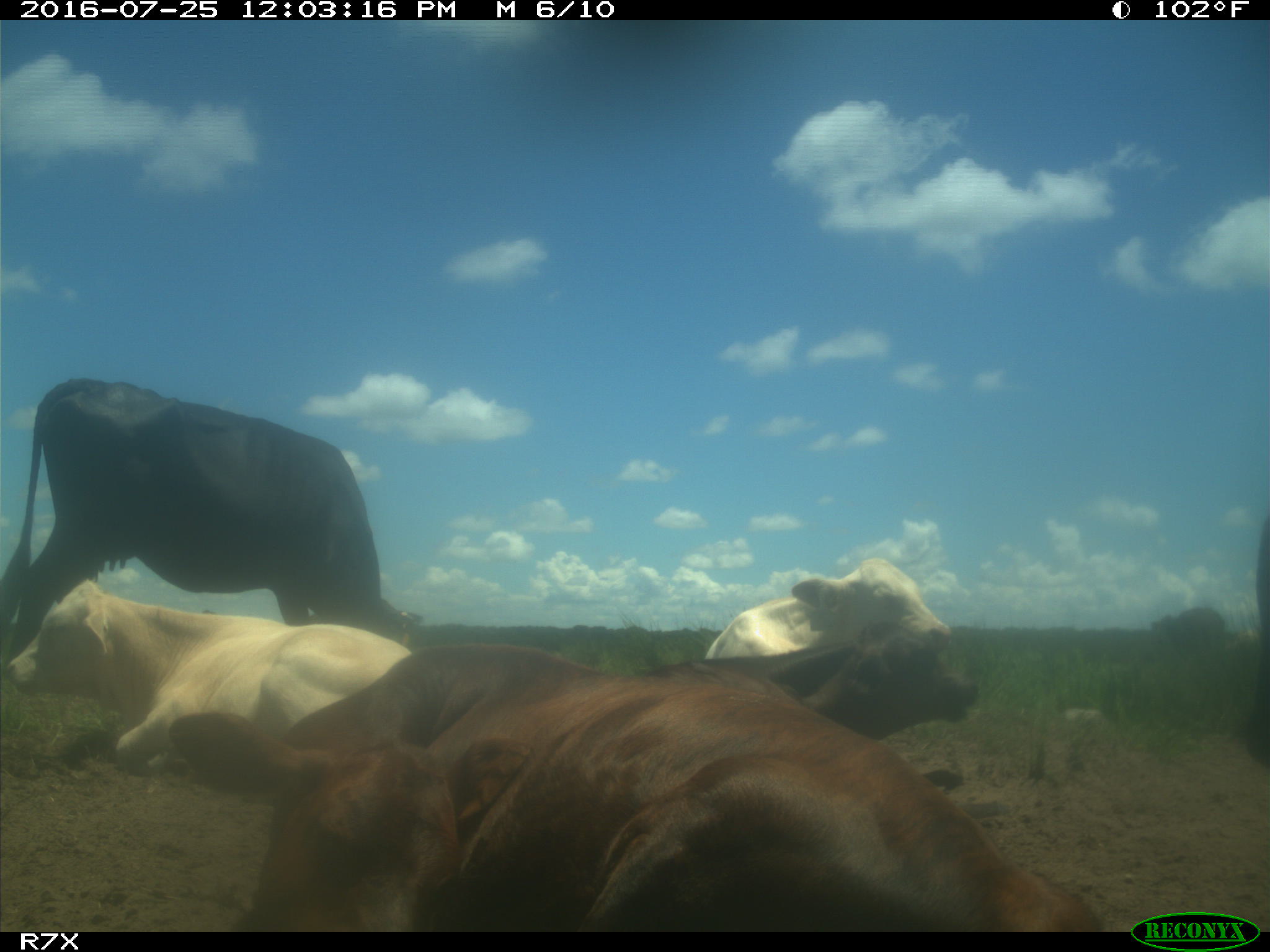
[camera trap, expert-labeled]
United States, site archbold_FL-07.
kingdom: Animalia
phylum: Chordata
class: Mammalia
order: Artiodactyla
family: Bovidae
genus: Bos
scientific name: Bos taurus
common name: domestic cow